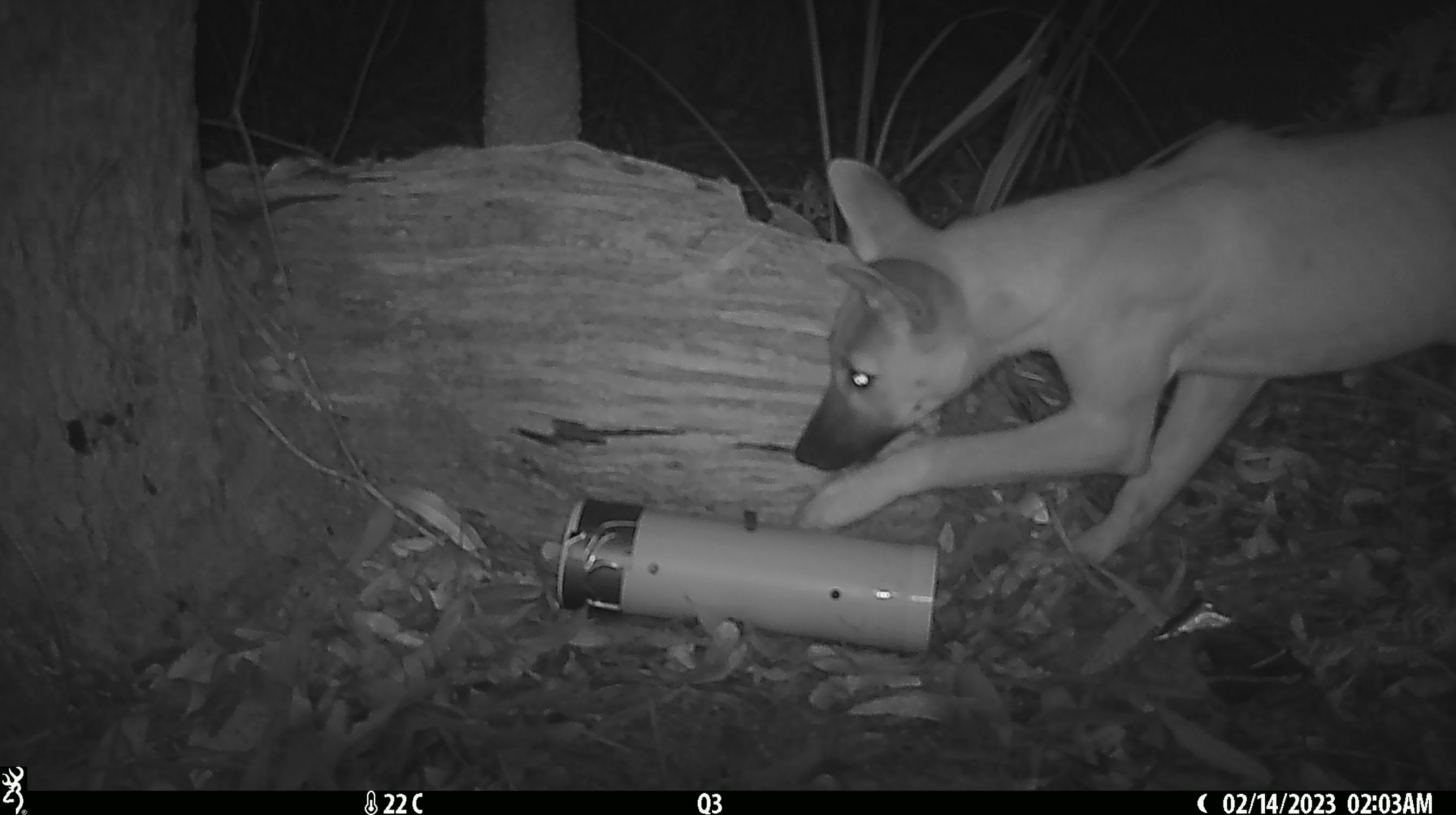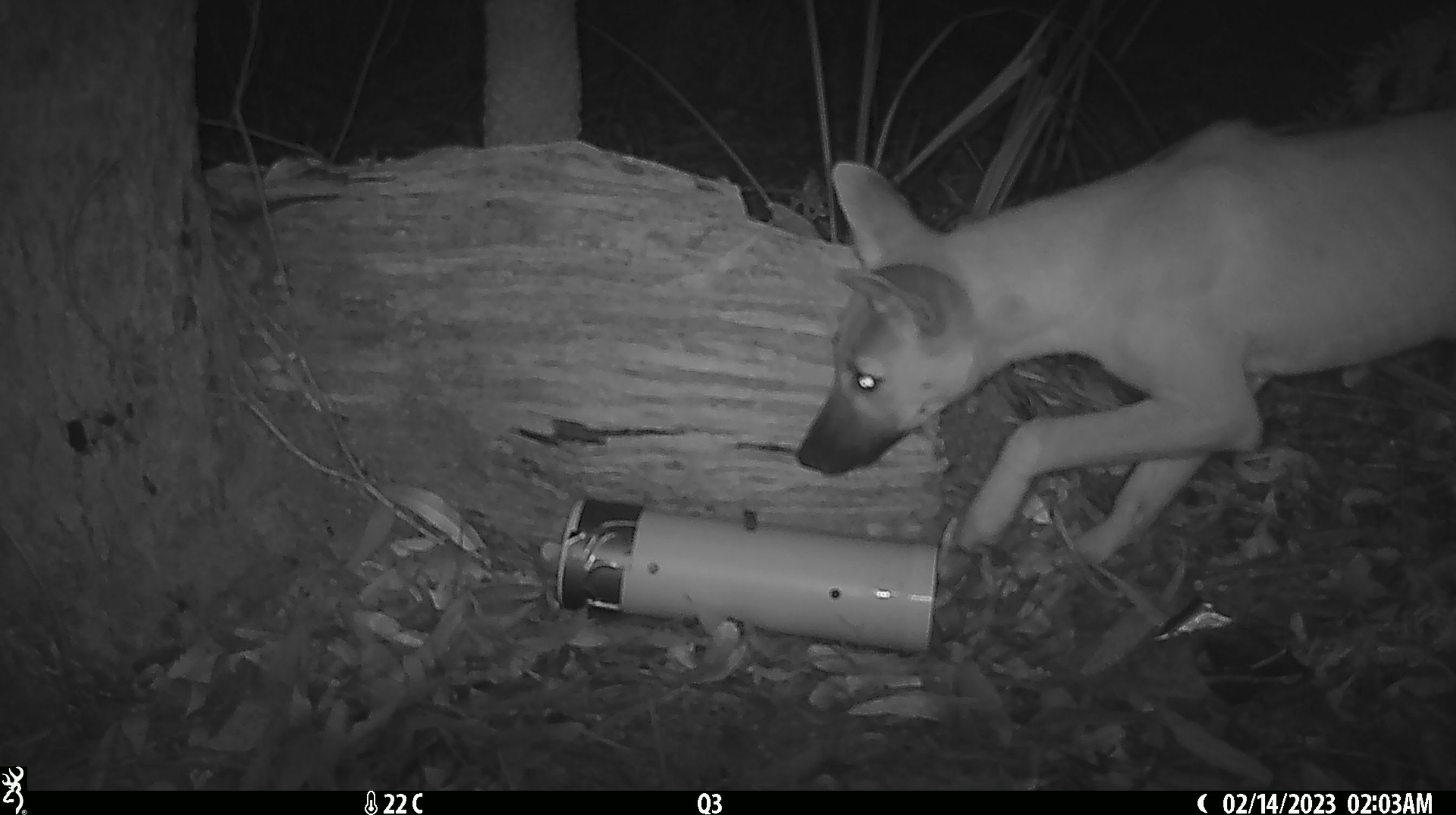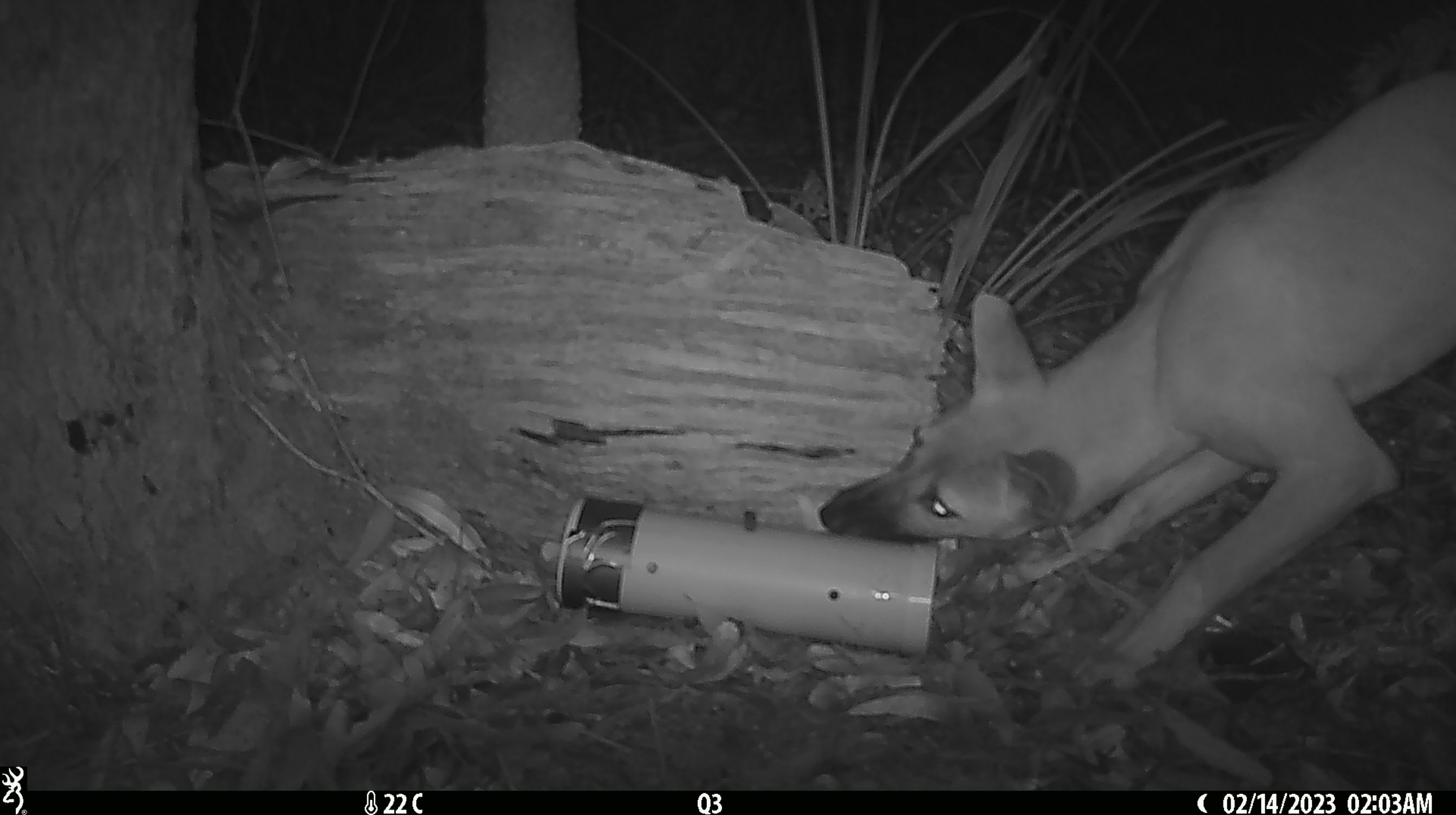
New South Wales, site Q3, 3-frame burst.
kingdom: Animalia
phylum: Chordata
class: Mammalia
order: Carnivora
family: Canidae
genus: Canis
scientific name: Canis familiaris dingo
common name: dingo